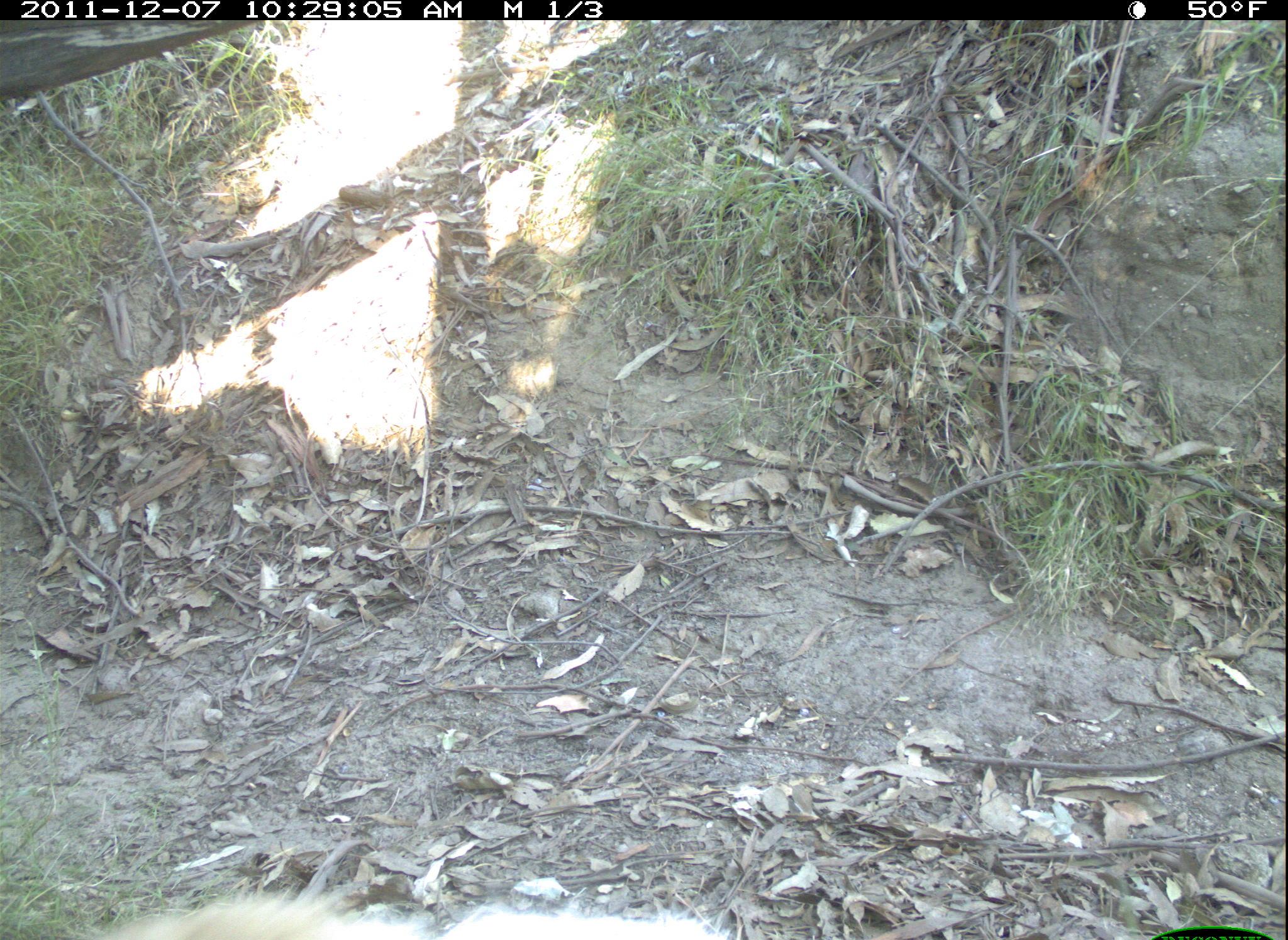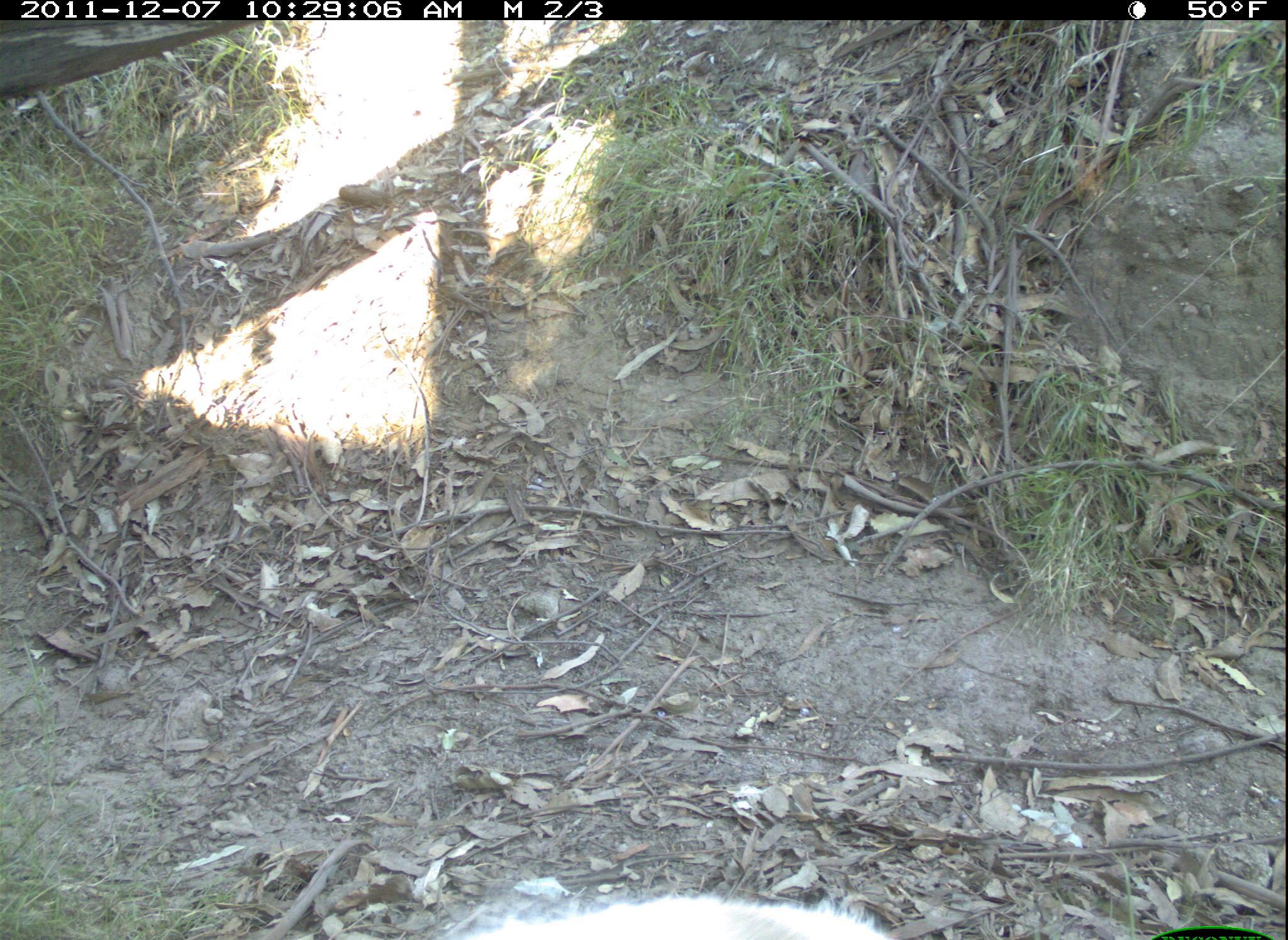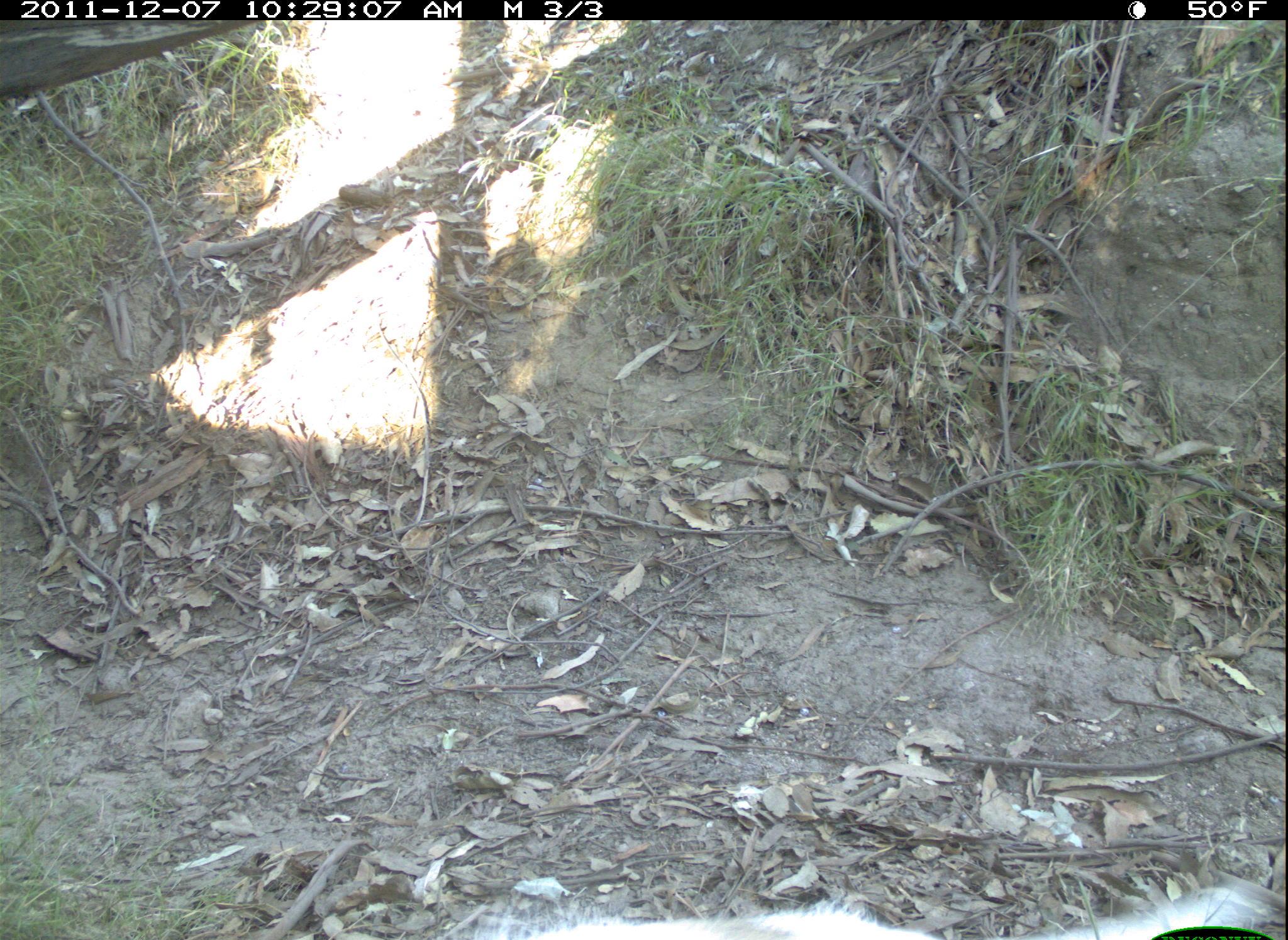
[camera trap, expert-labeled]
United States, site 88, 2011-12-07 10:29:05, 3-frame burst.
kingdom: Animalia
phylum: Chordata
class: Mammalia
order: Carnivora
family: Canidae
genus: Canis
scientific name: Canis familiaris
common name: domestic dog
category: dog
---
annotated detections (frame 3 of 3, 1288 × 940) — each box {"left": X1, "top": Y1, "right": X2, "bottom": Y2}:
dog: {"left": 467, "top": 879, "right": 1254, "bottom": 940}